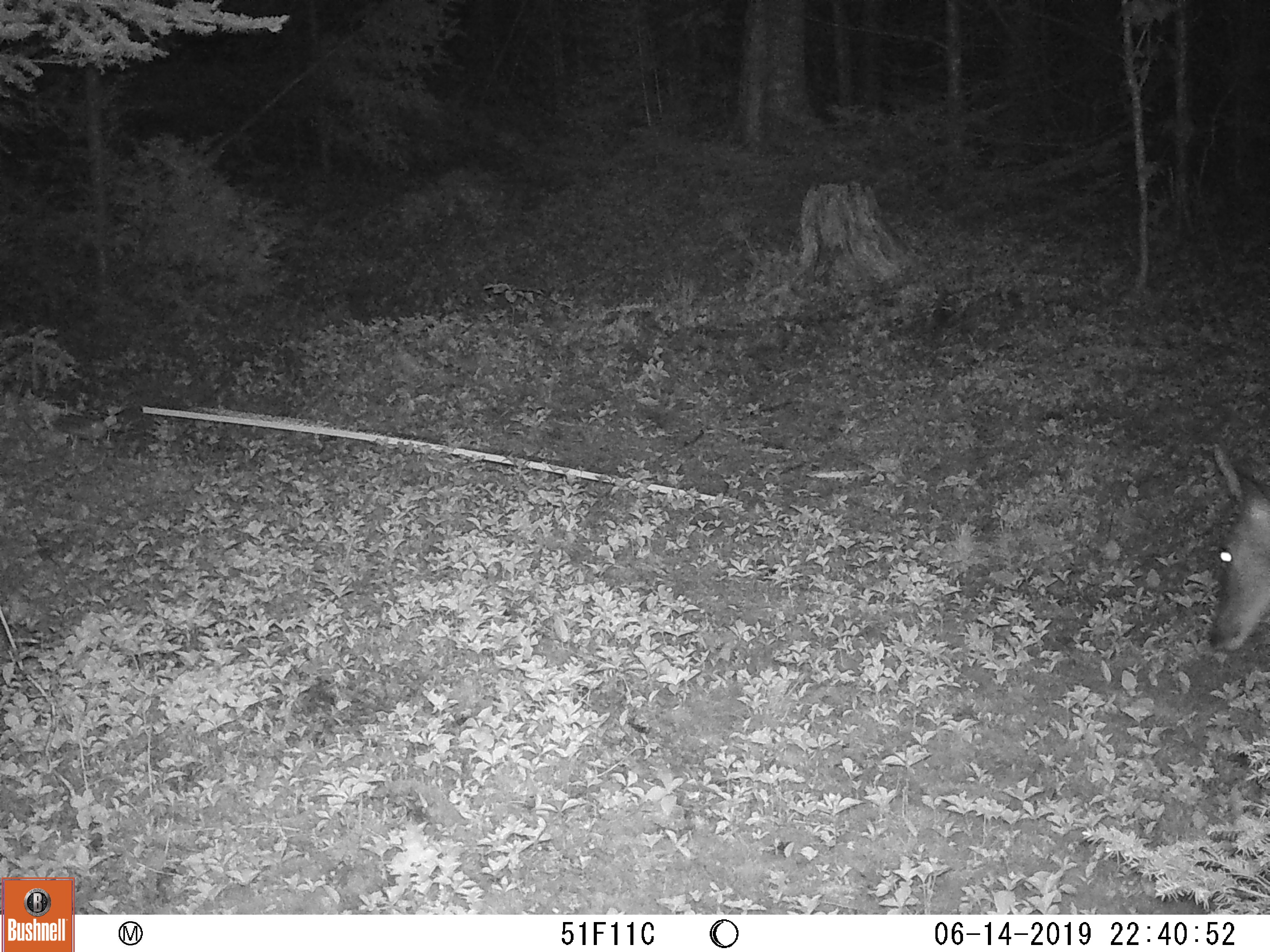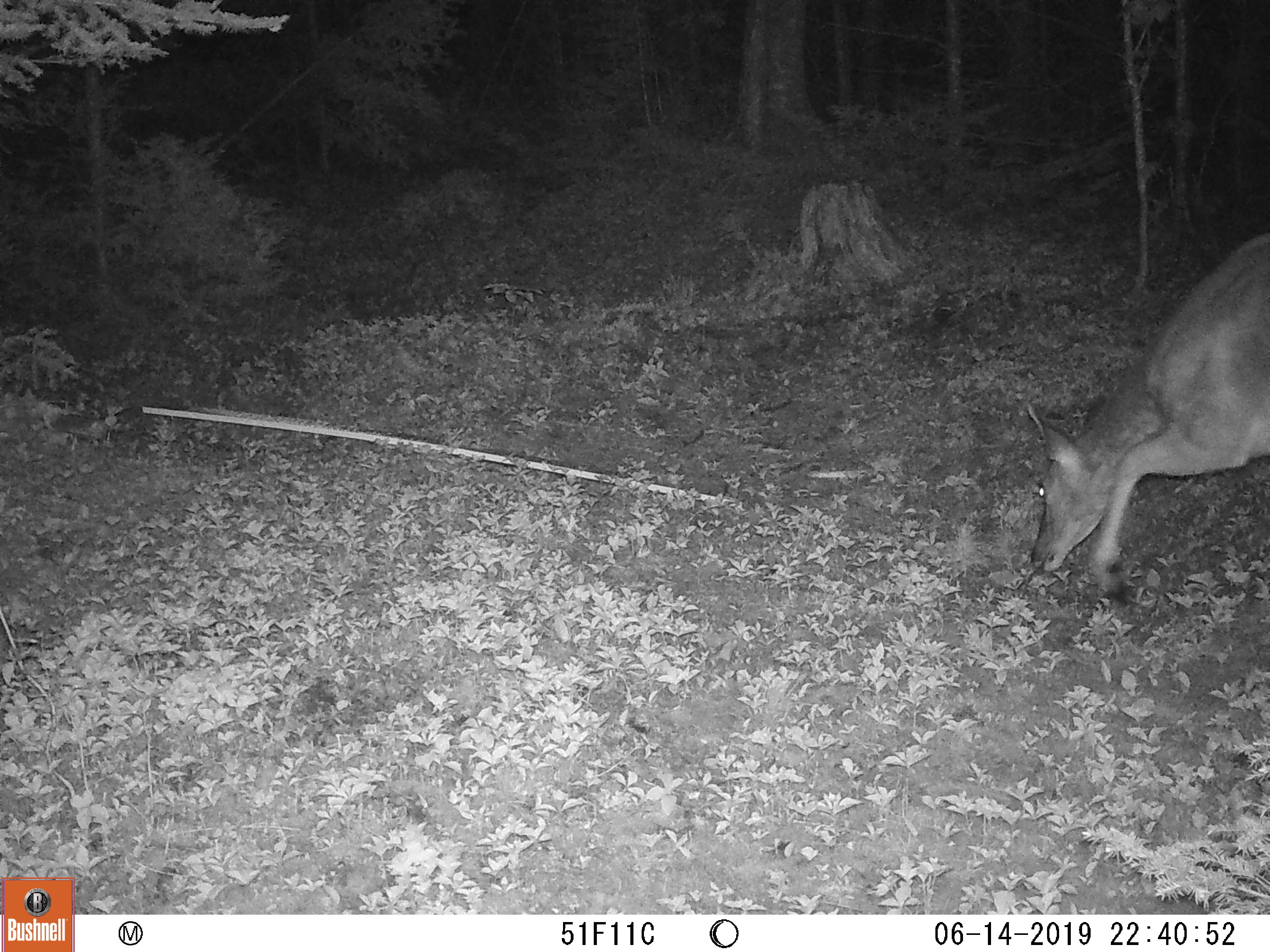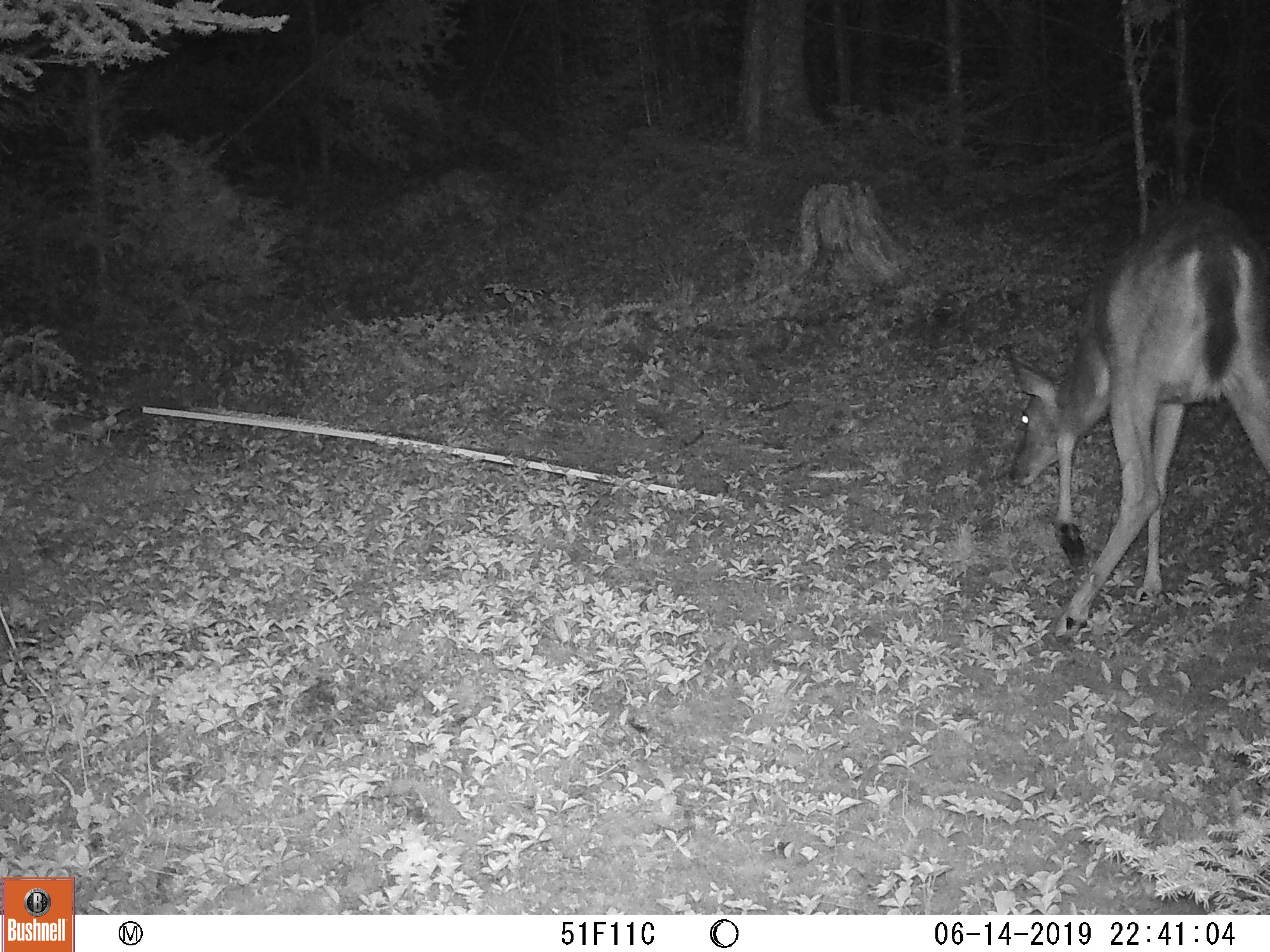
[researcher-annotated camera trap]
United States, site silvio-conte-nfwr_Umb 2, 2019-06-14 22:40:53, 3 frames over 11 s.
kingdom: Animalia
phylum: Chordata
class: Mammalia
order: Artiodactyla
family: Cervidae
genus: Odocoileus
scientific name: Odocoileus virginianus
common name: white-tailed deer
White-tailed deer (Odocoileus virginianus).